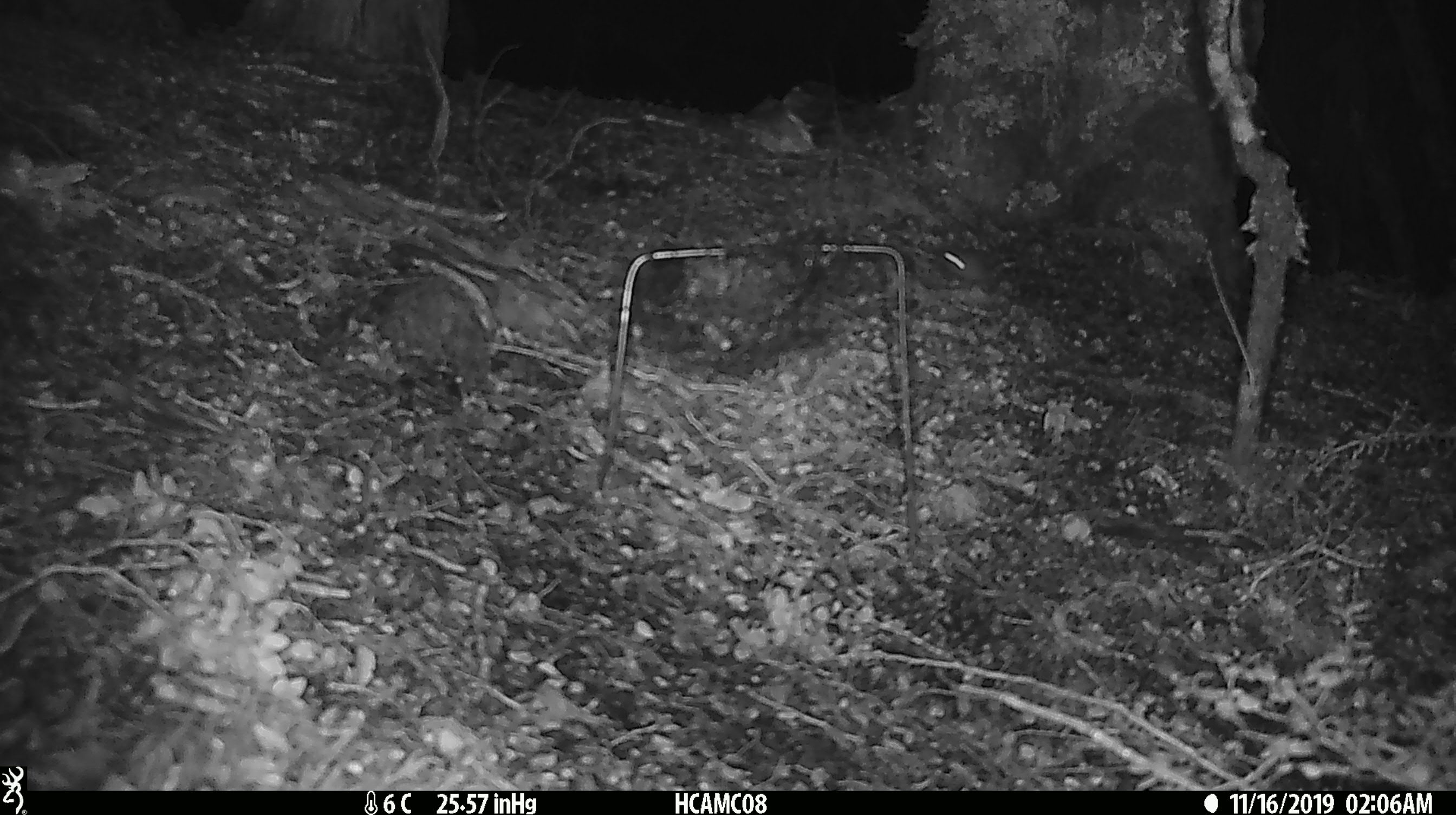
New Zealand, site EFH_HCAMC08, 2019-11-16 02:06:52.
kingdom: Animalia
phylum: Chordata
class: Mammalia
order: Rodentia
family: Muridae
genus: Mus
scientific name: Mus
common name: mouse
Mouse (Mus).